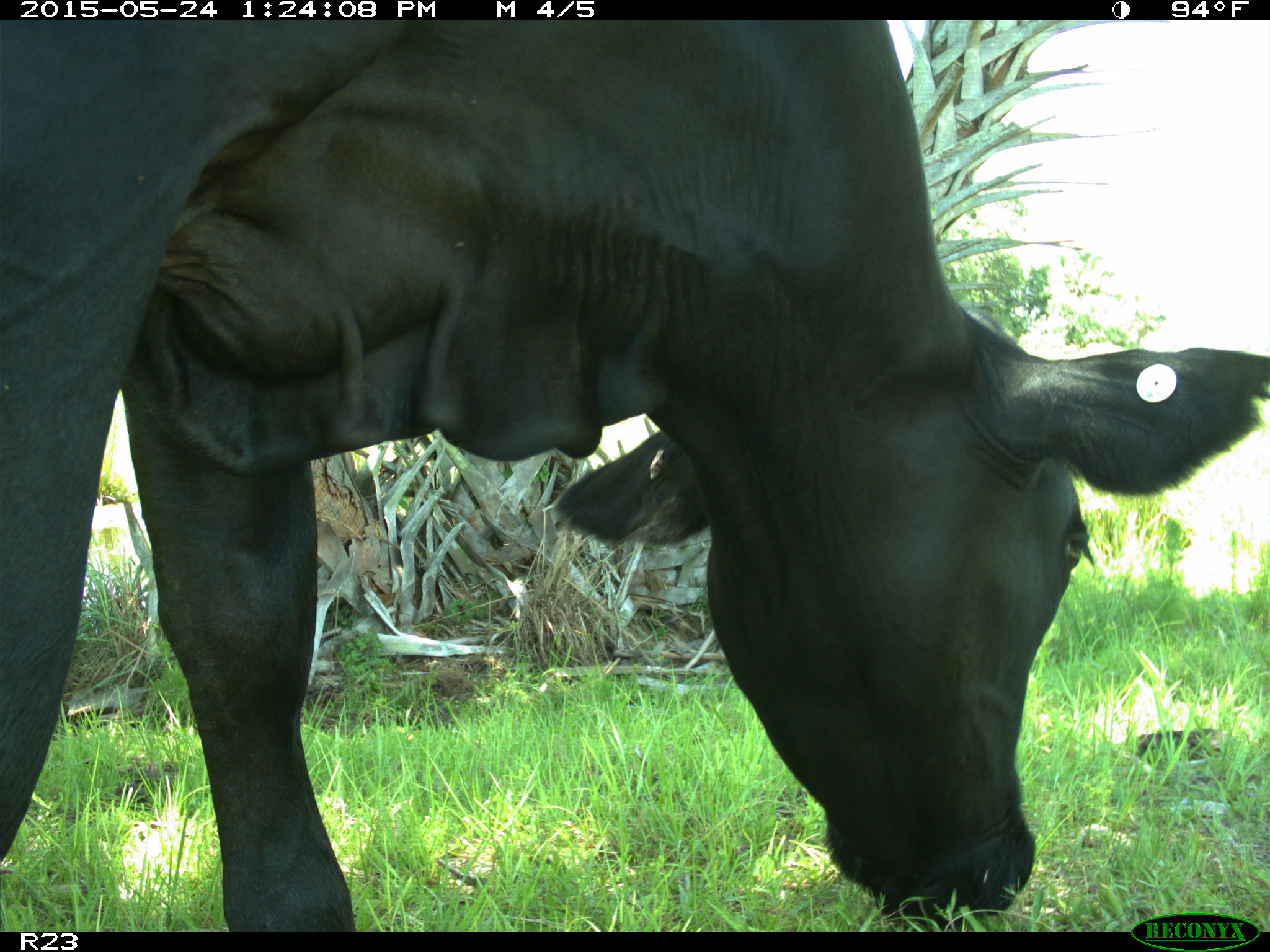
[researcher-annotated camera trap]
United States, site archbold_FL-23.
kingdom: Animalia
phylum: Chordata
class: Mammalia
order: Artiodactyla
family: Bovidae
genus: Bos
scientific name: Bos taurus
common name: domestic cow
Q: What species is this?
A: Bos taurus (domestic cow).